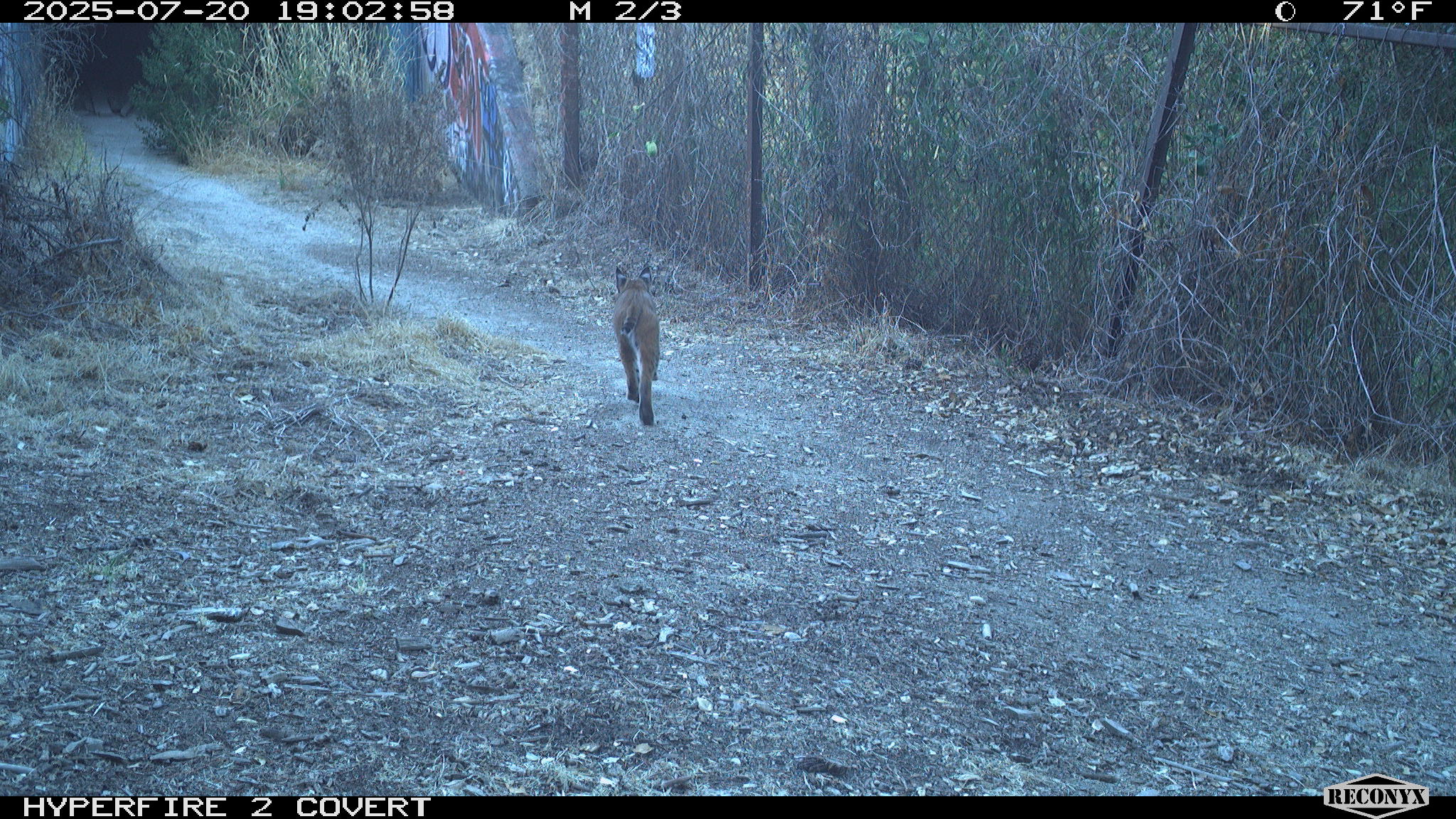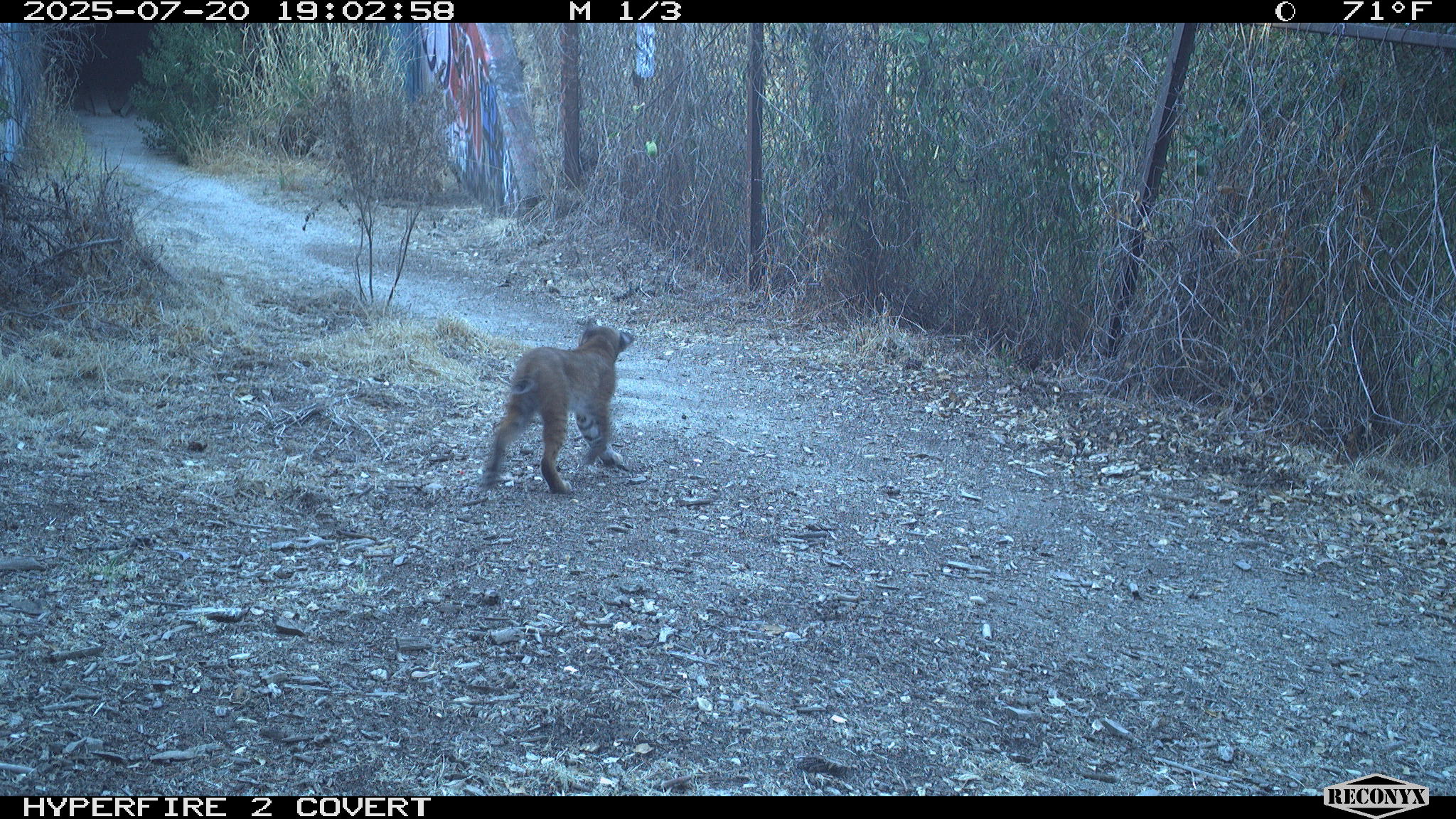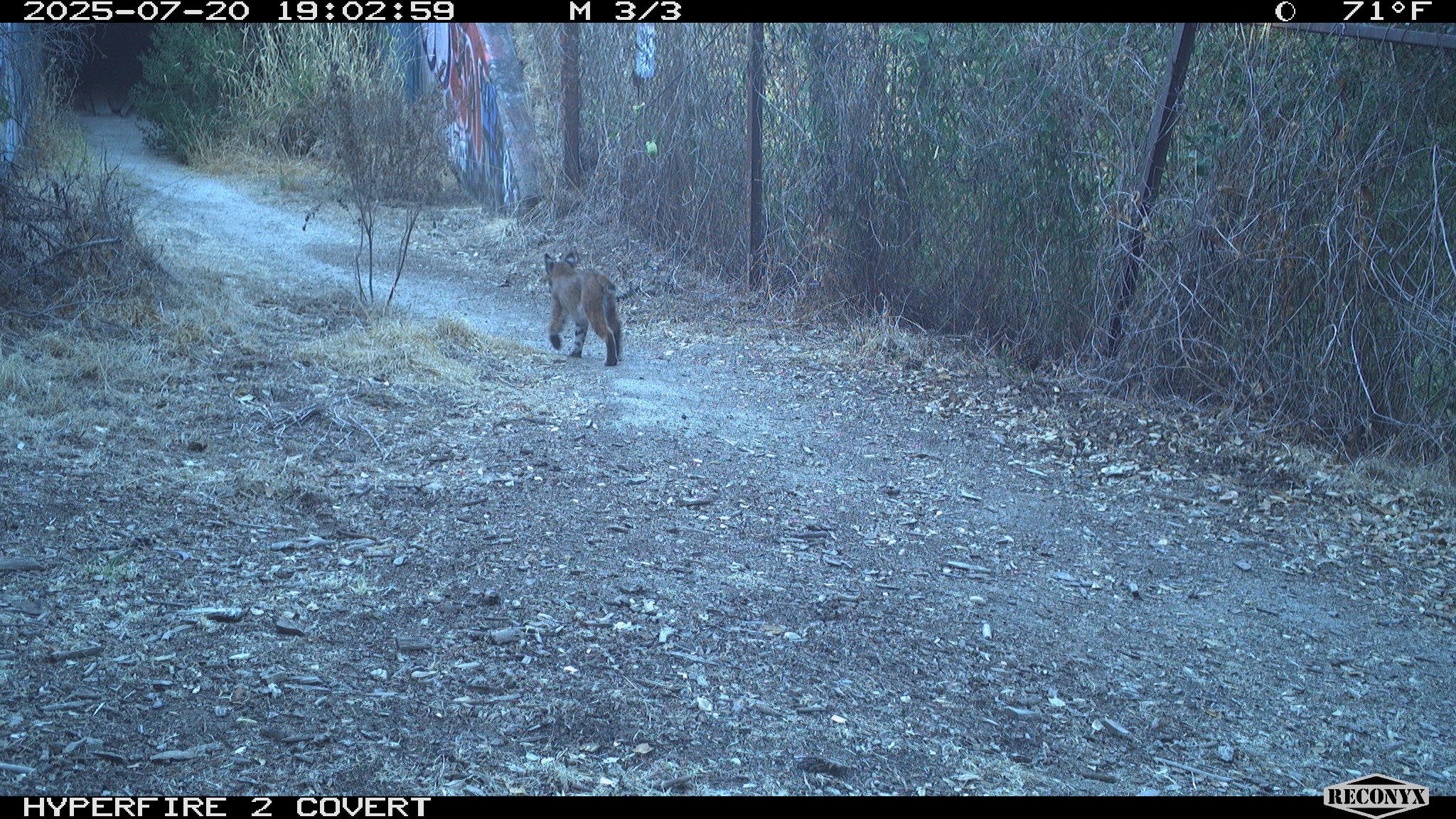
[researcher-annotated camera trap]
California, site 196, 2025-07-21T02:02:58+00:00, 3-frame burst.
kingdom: Animalia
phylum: Chordata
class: Mammalia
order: Carnivora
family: Felidae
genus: Lynx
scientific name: Lynx rufus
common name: bobcat